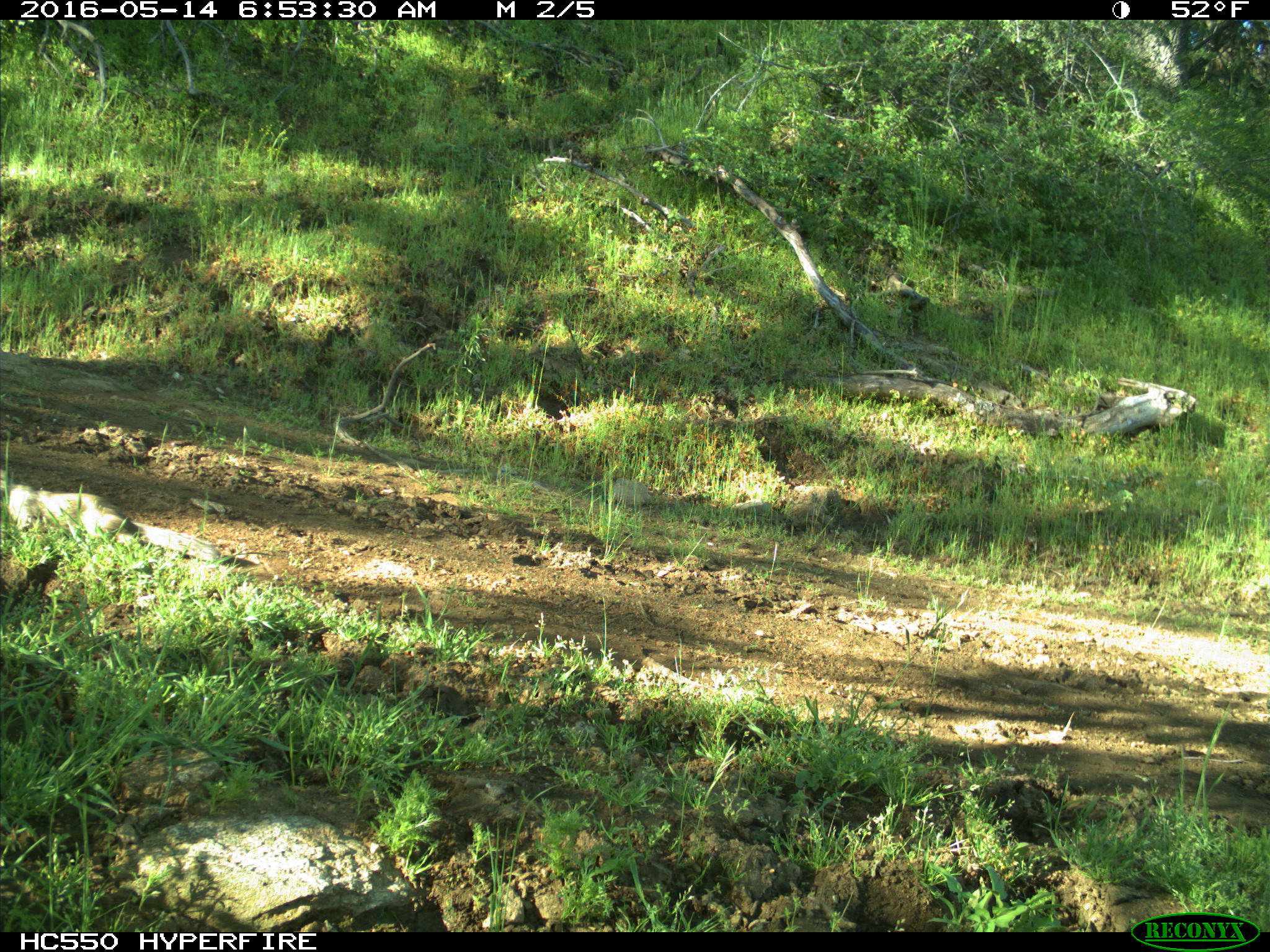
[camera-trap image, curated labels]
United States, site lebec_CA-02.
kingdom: Animalia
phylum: Chordata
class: Mammalia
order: Rodentia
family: Sciuridae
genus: Otospermophilus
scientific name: Otospermophilus beecheyi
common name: california ground squirrel